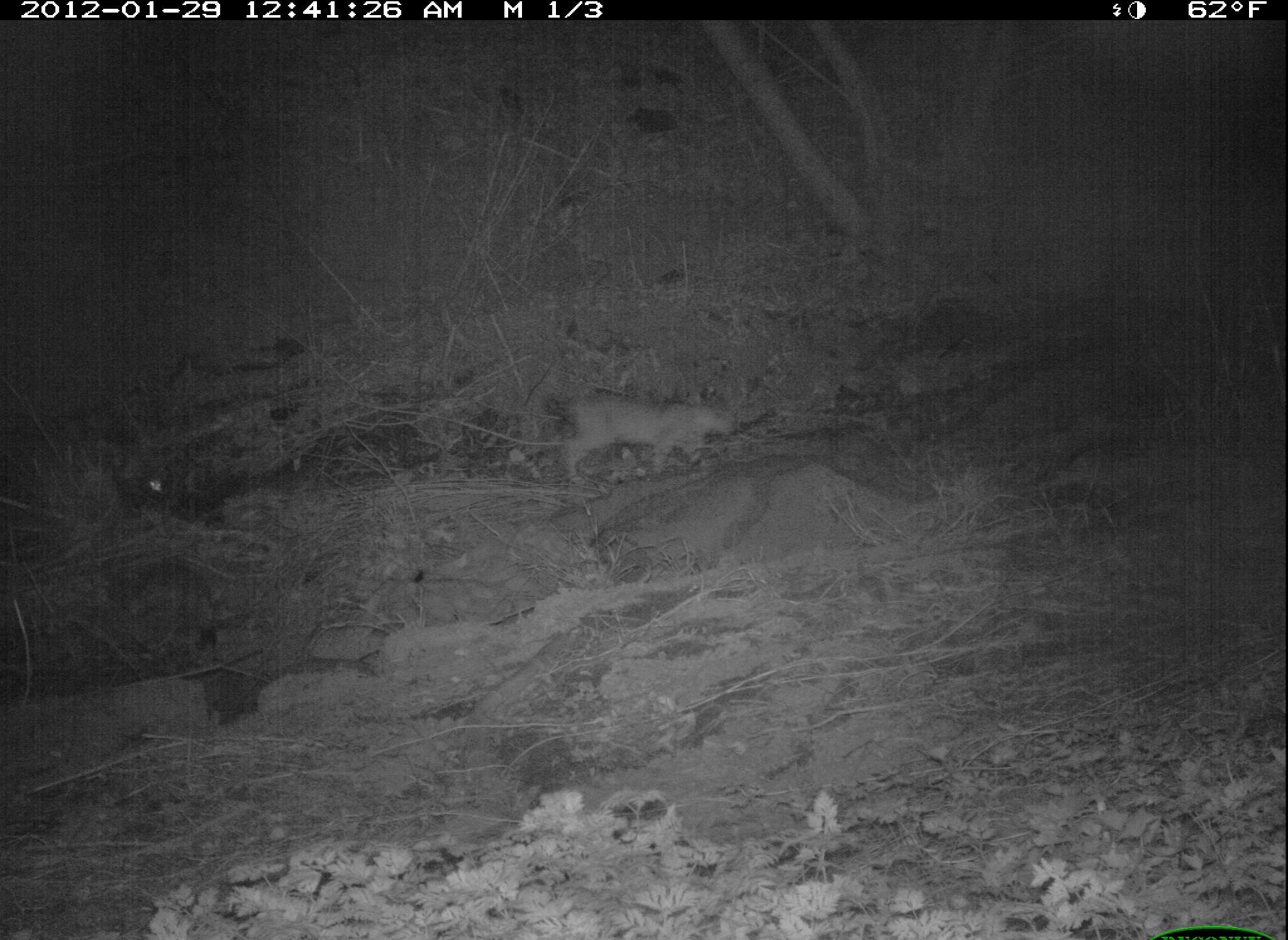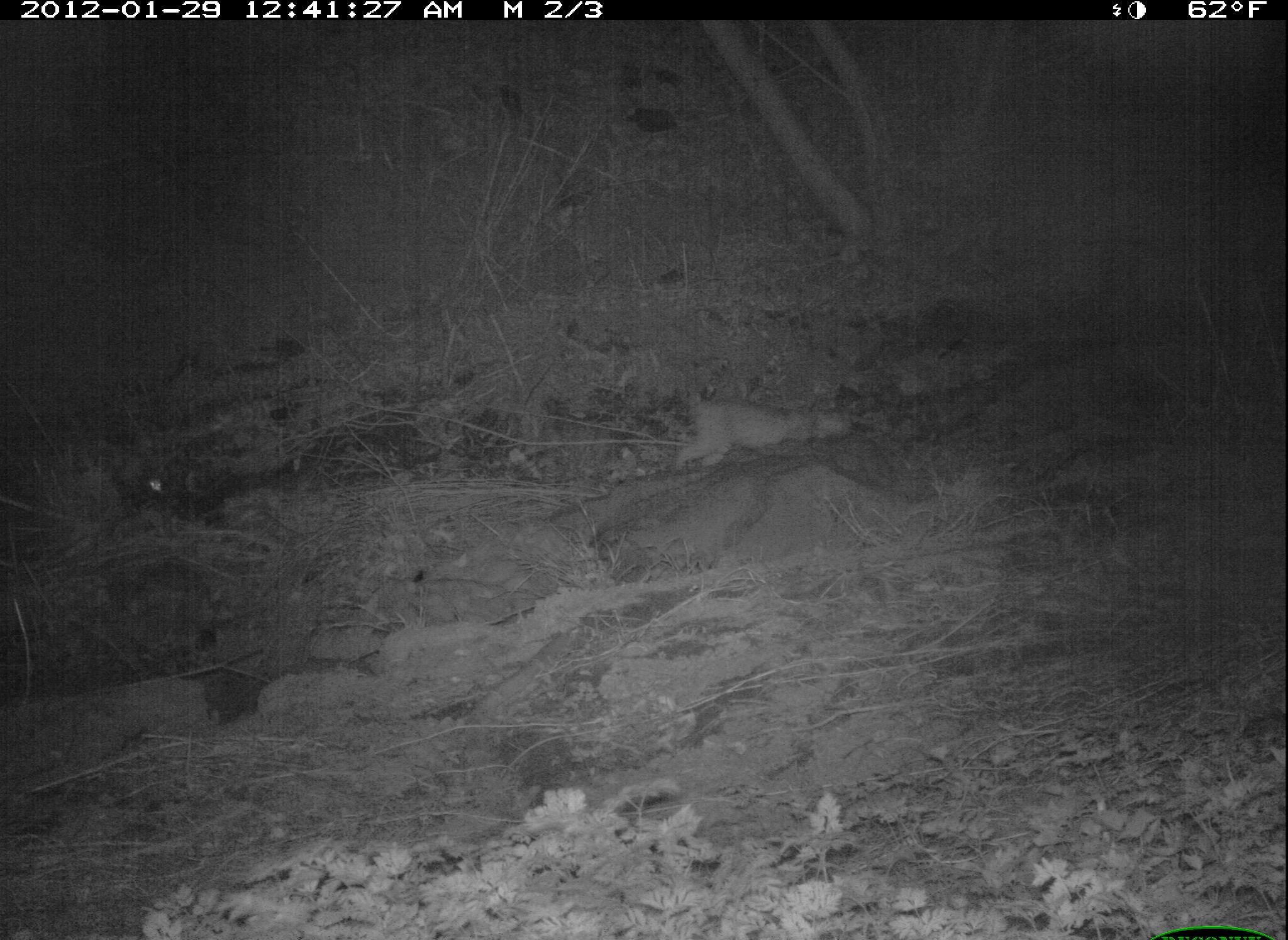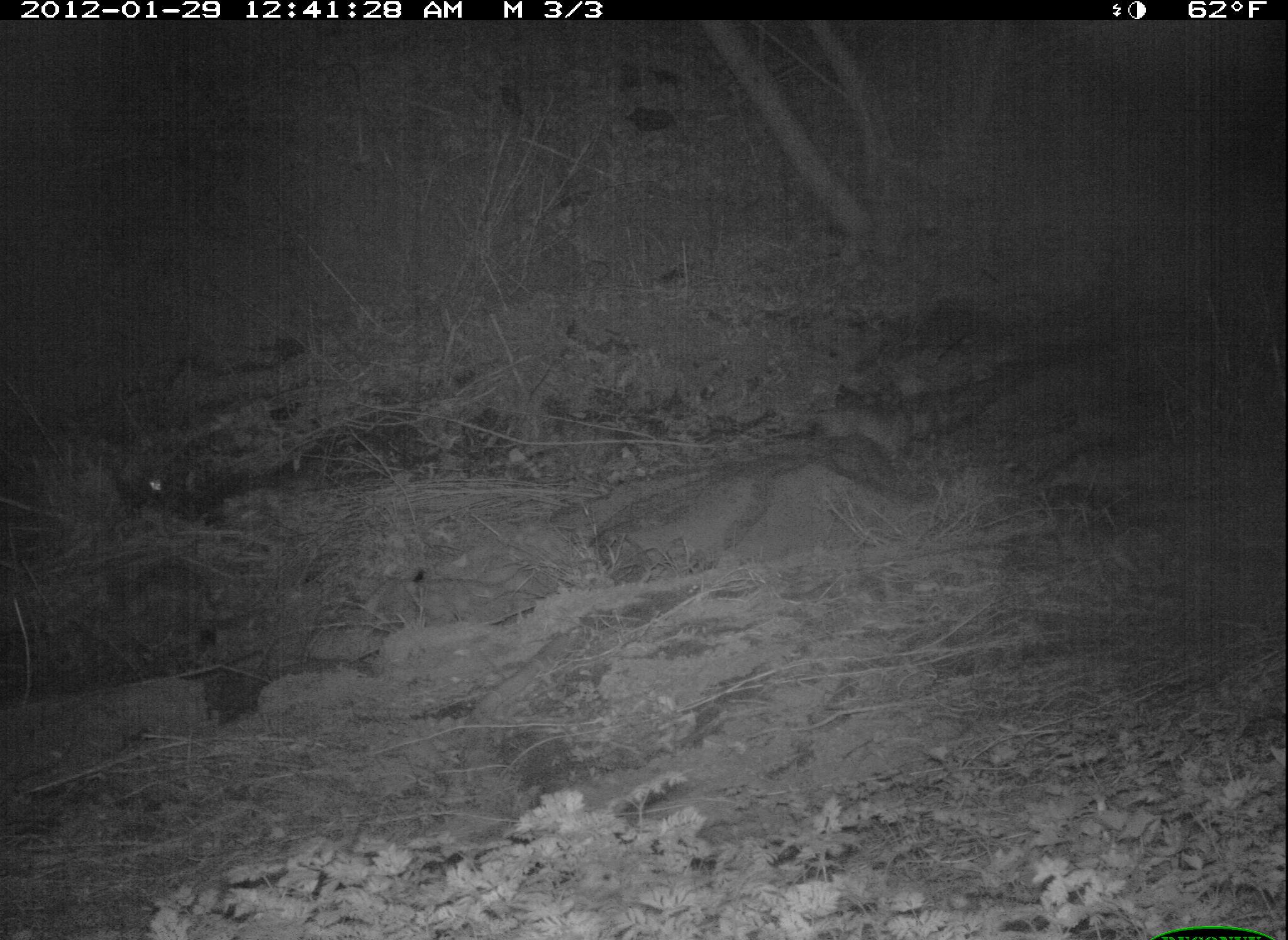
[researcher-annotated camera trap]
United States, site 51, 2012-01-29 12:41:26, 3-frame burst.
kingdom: Animalia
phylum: Chordata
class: Mammalia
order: Carnivora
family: Felidae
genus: Lynx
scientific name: Lynx rufus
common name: bobcat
Bobcat (Lynx rufus).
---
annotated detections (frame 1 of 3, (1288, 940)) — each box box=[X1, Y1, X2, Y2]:
bobcat: box=[539, 367, 739, 490]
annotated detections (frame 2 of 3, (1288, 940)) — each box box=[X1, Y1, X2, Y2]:
bobcat: box=[683, 362, 881, 491]